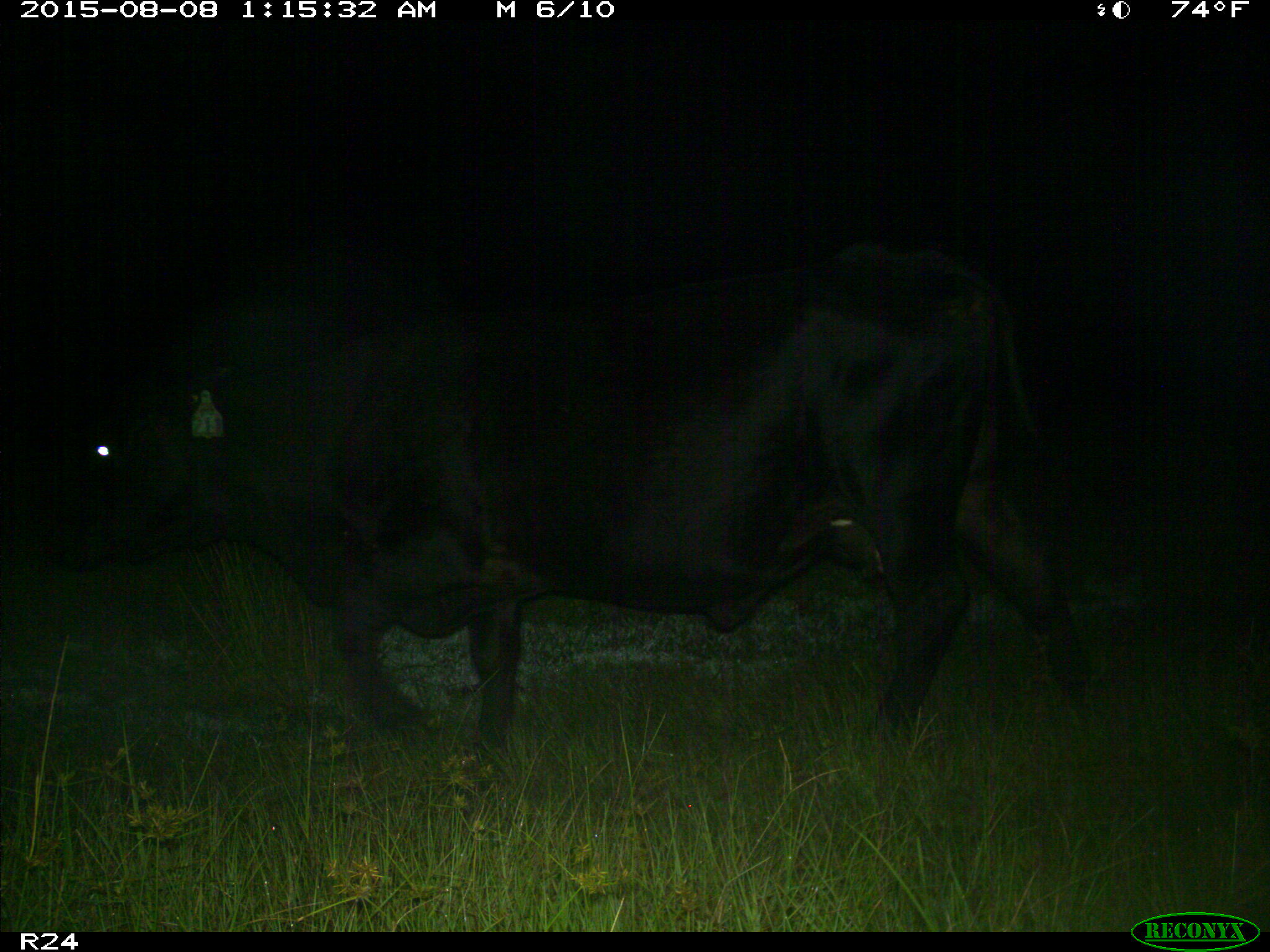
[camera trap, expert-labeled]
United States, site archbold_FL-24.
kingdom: Animalia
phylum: Chordata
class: Mammalia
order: Artiodactyla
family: Bovidae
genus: Bos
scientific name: Bos taurus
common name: domestic cow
Bos taurus (domestic cow).